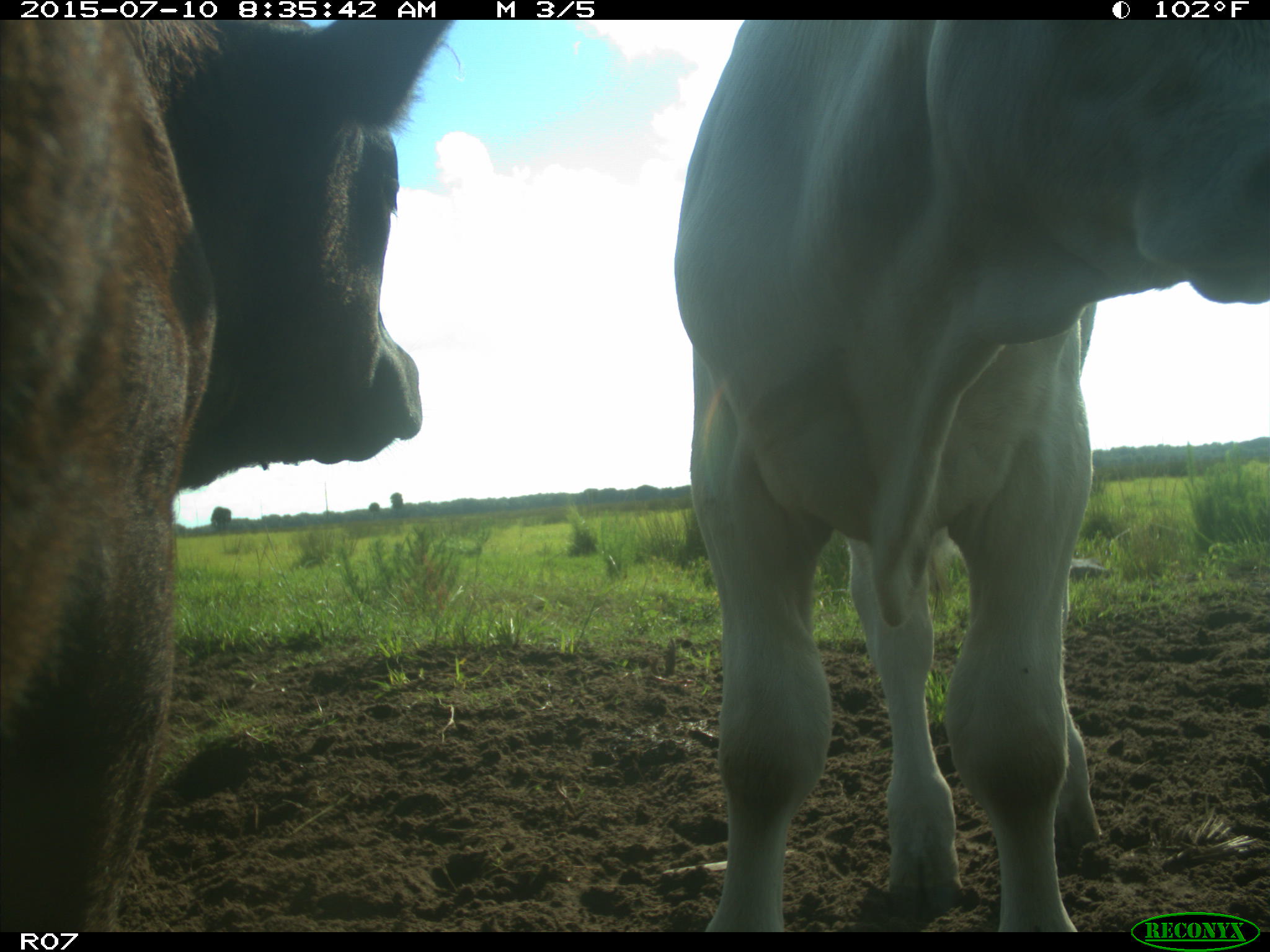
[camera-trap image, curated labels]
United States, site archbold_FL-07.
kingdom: Animalia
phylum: Chordata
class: Mammalia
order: Artiodactyla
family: Bovidae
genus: Bos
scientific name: Bos taurus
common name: domestic cow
Bos taurus (domestic cow).